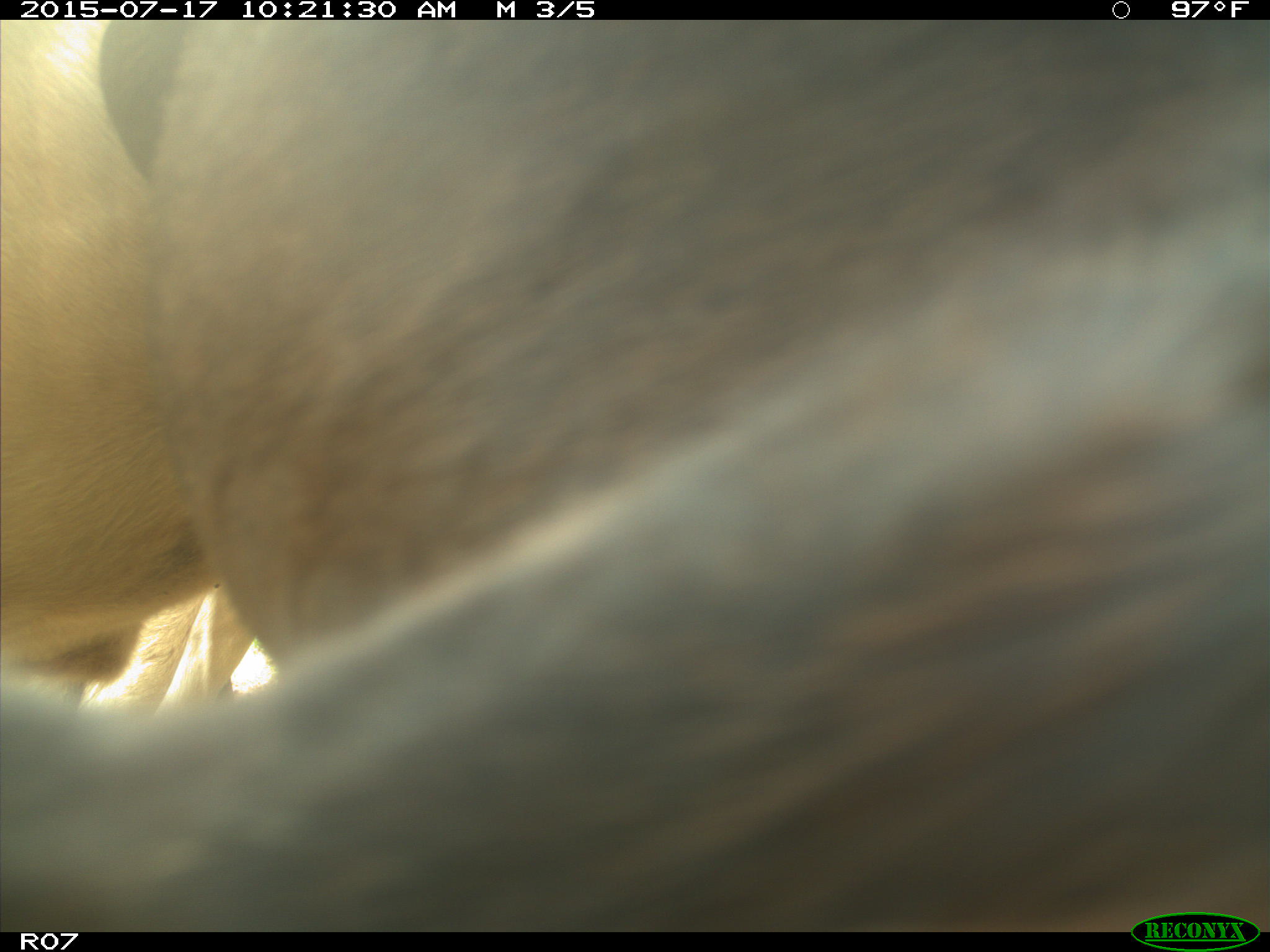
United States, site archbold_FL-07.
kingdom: Animalia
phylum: Chordata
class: Mammalia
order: Artiodactyla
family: Bovidae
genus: Bos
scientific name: Bos taurus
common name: domestic cow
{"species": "Bos taurus (domestic cow)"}